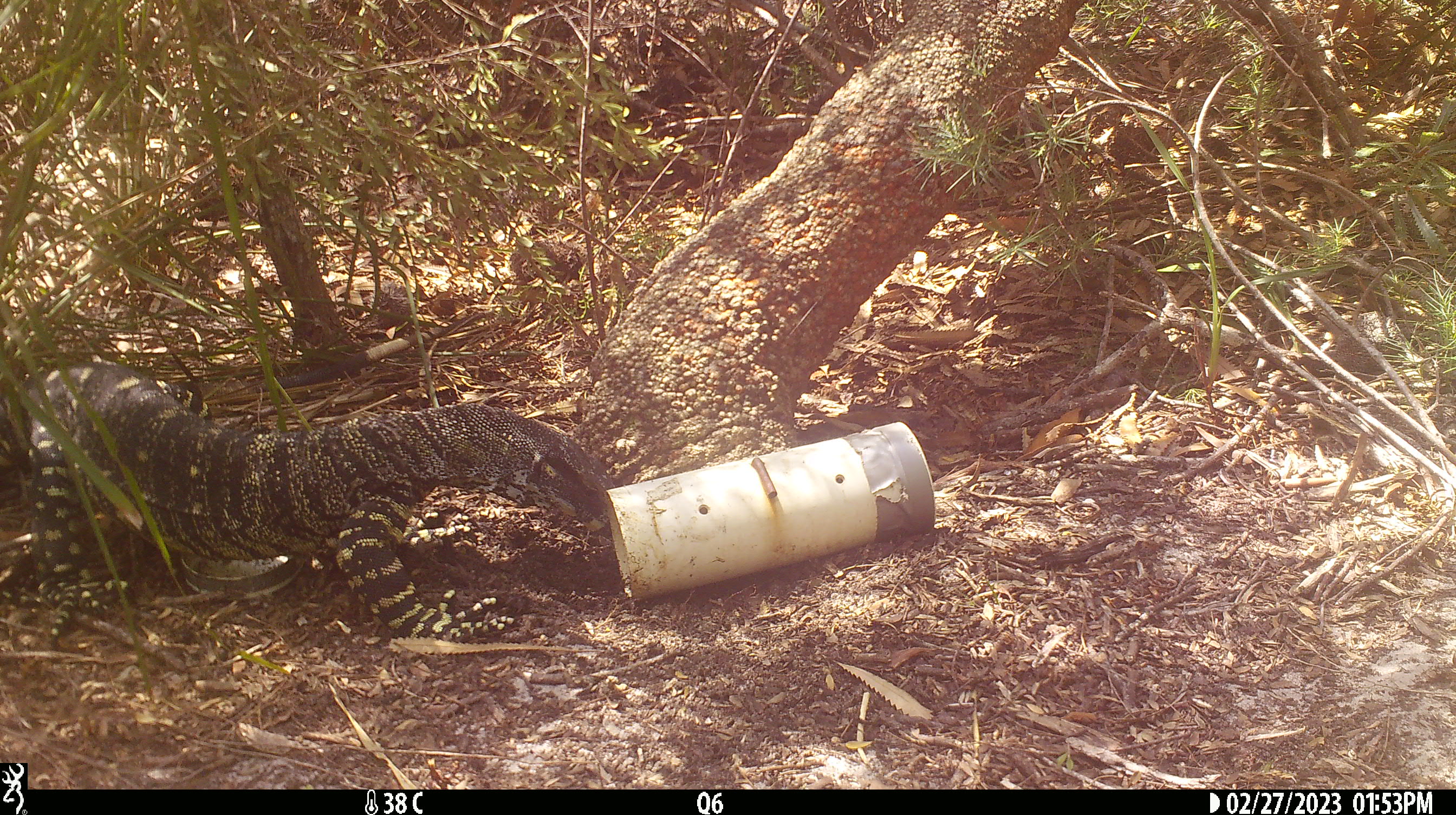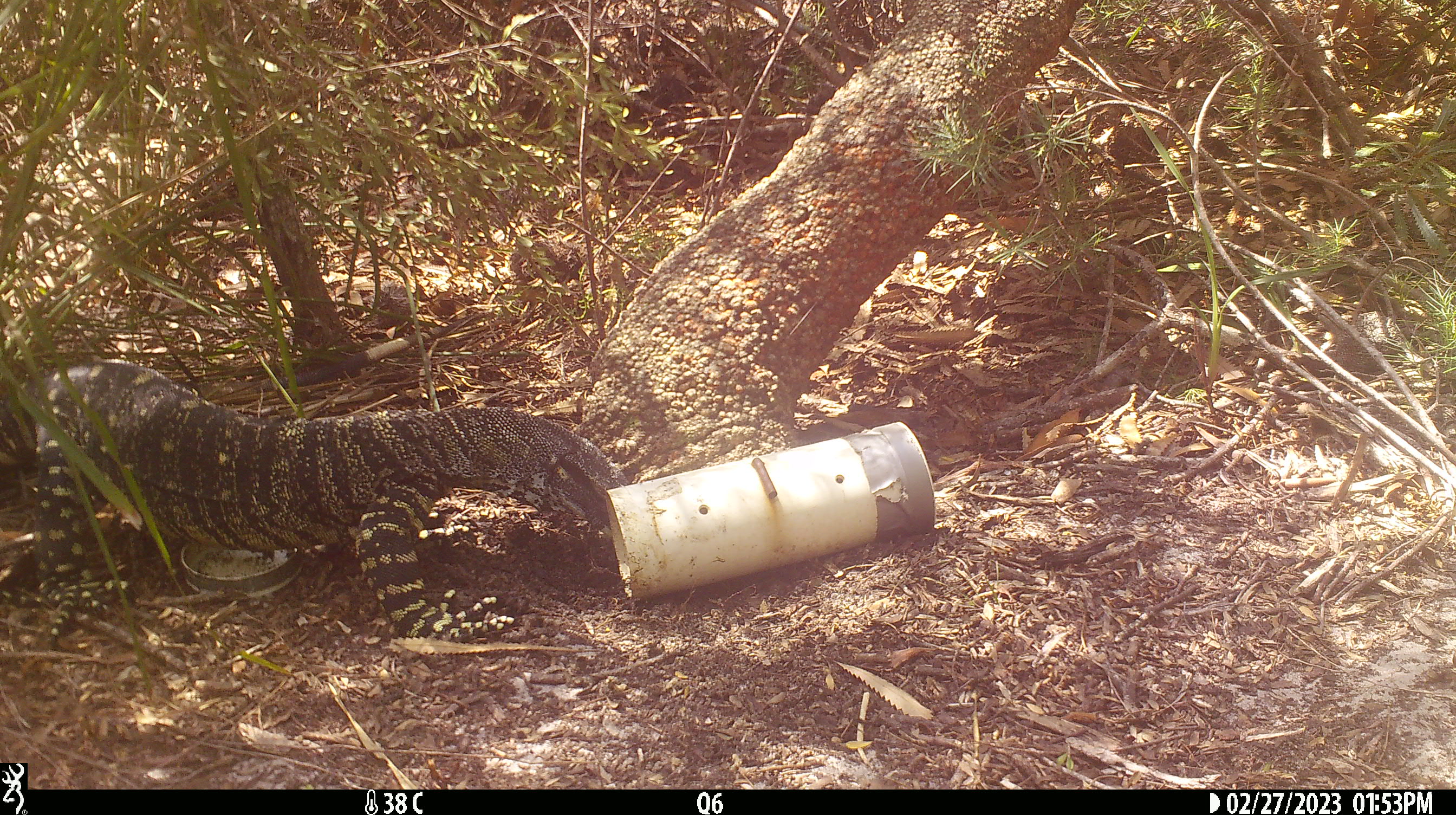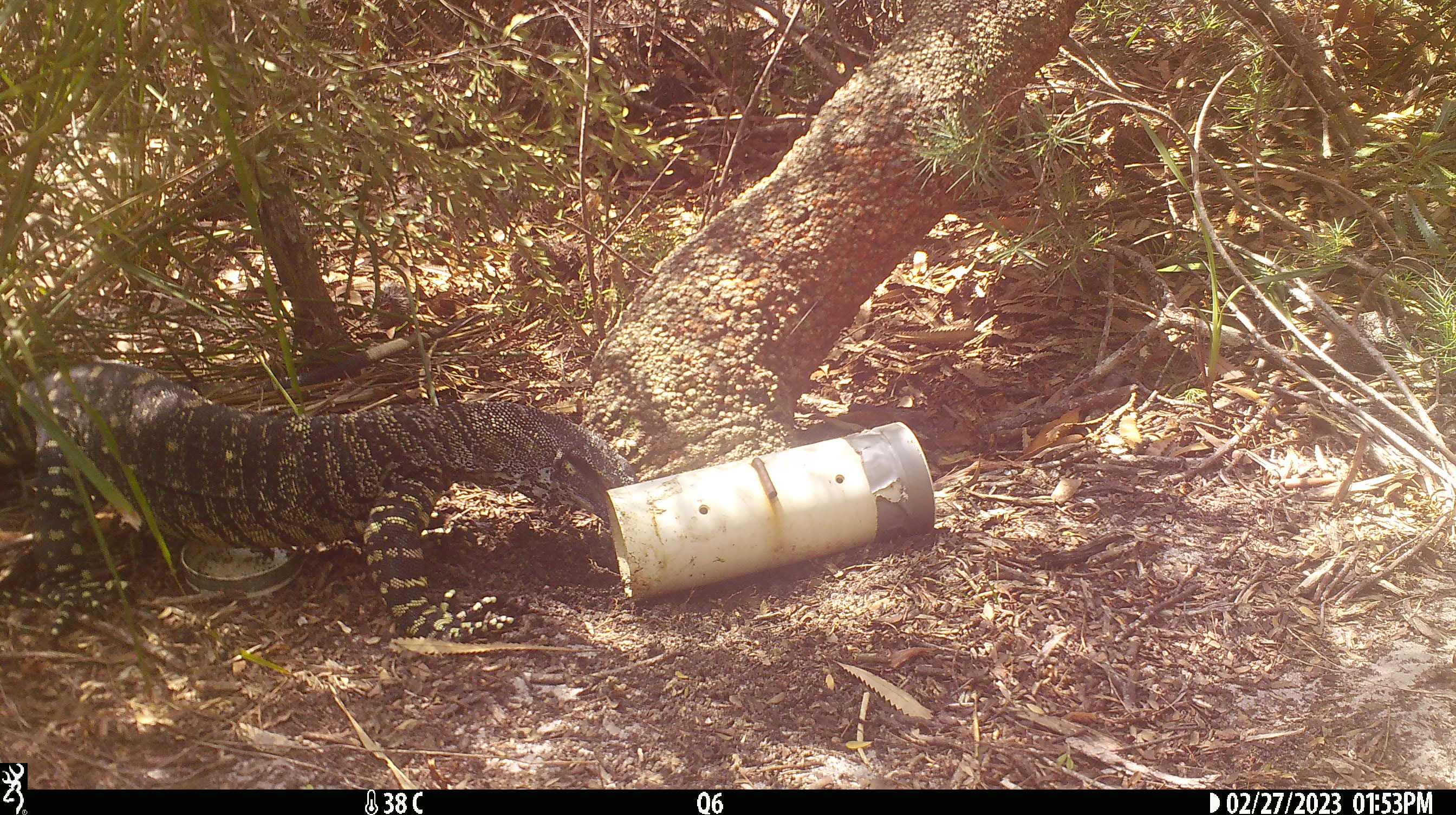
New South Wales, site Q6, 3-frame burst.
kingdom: Animalia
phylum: Chordata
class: Reptilia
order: Squamata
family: Varanidae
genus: Varanus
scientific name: Varanus varius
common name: lace monitor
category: goanna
Goanna (lace monitor) (Varanus varius).